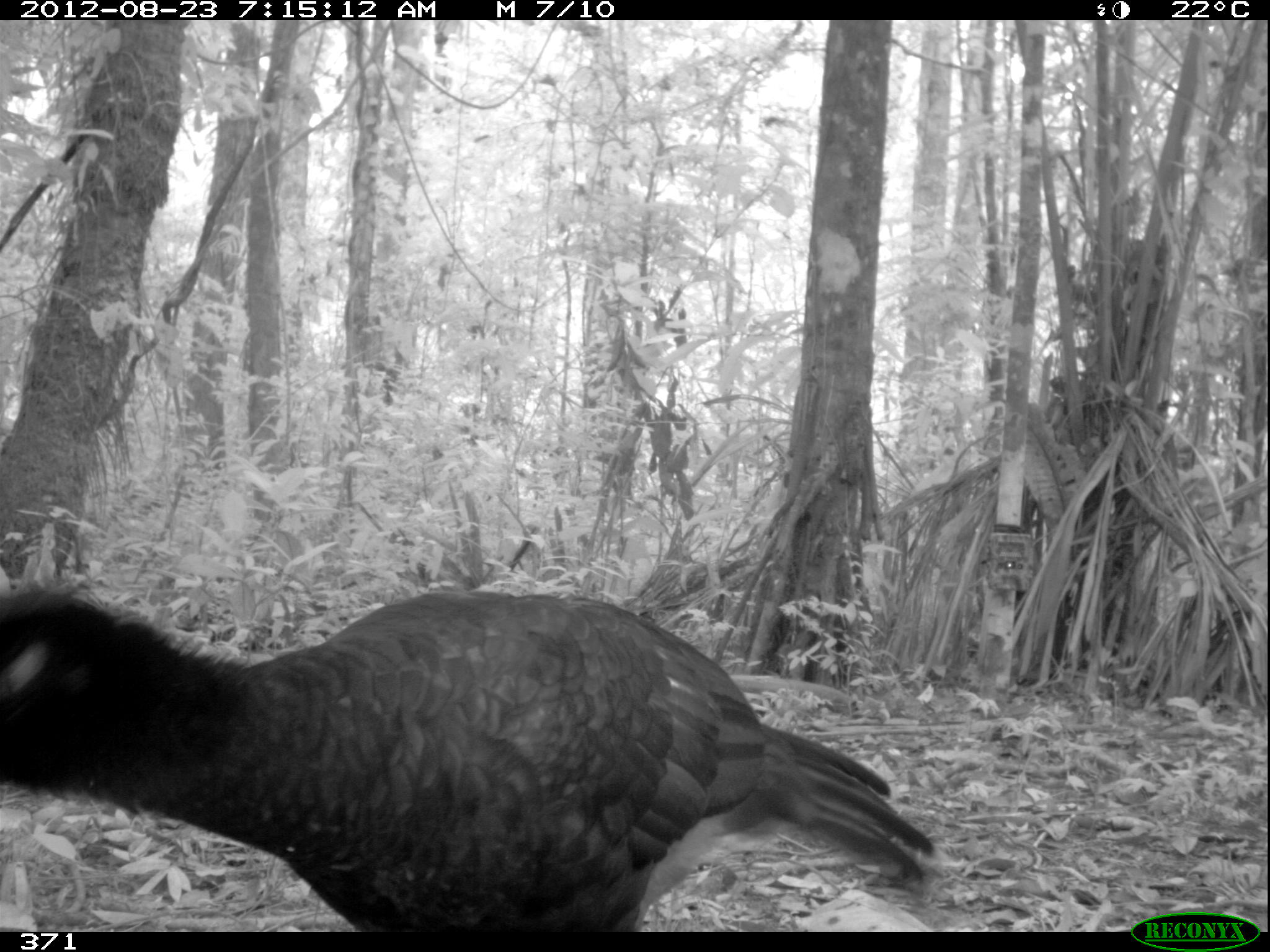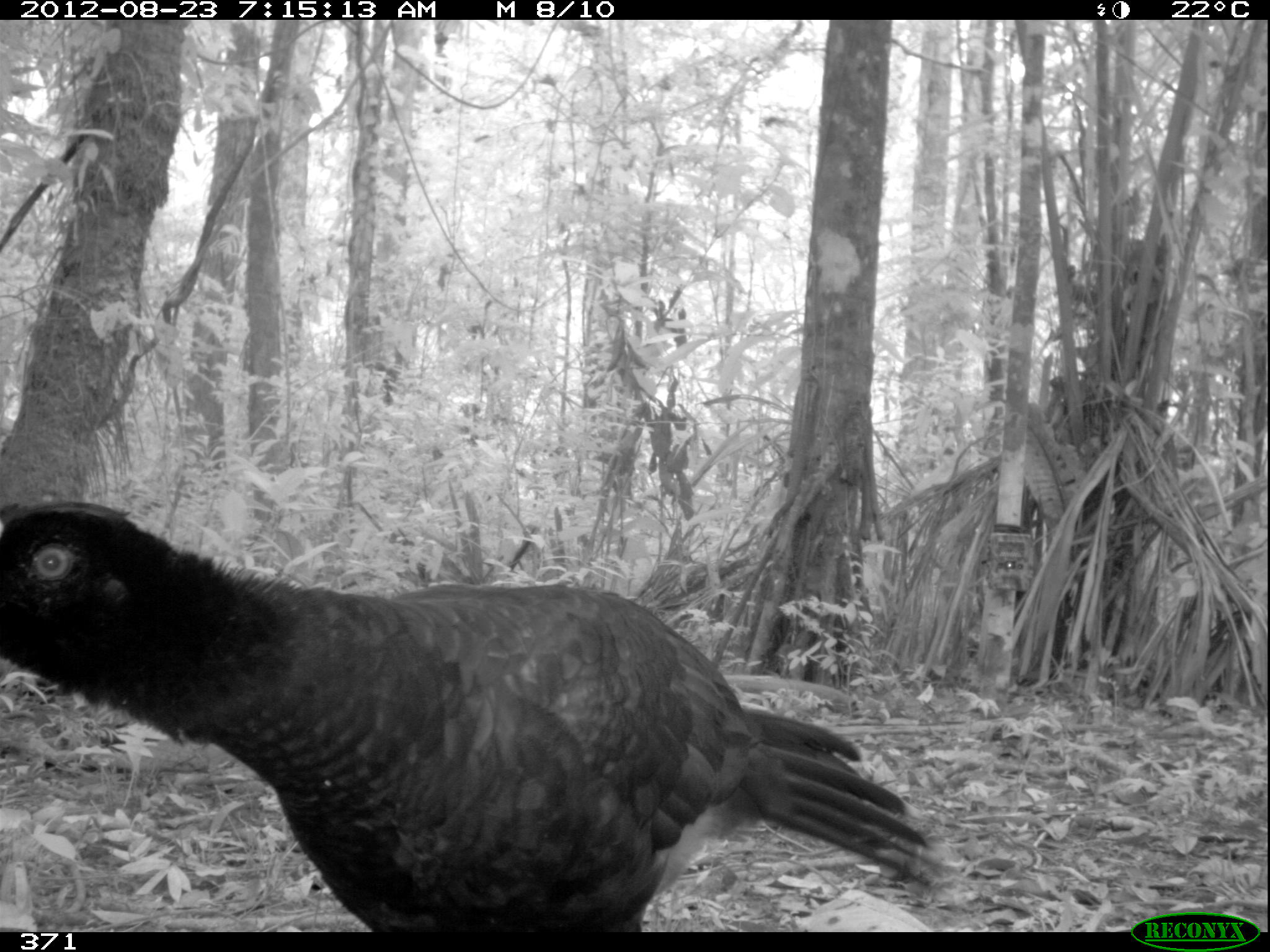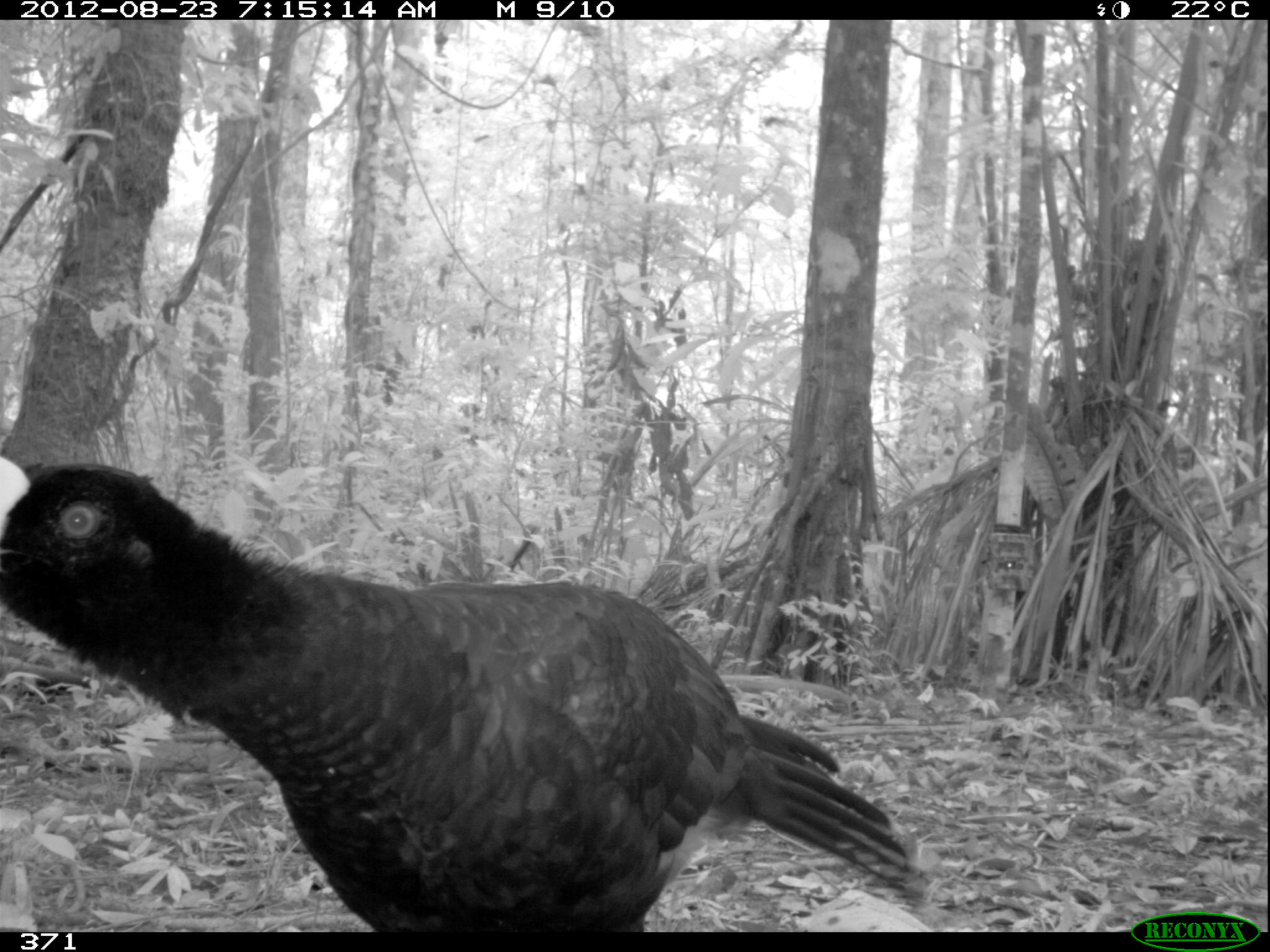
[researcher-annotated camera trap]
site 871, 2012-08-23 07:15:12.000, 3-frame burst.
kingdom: Animalia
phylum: Chordata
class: Aves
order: Galliformes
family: Cracidae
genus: Mitu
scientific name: Mitu tuberosum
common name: razor-billed curassow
Mitu tuberosum (razor-billed curassow).